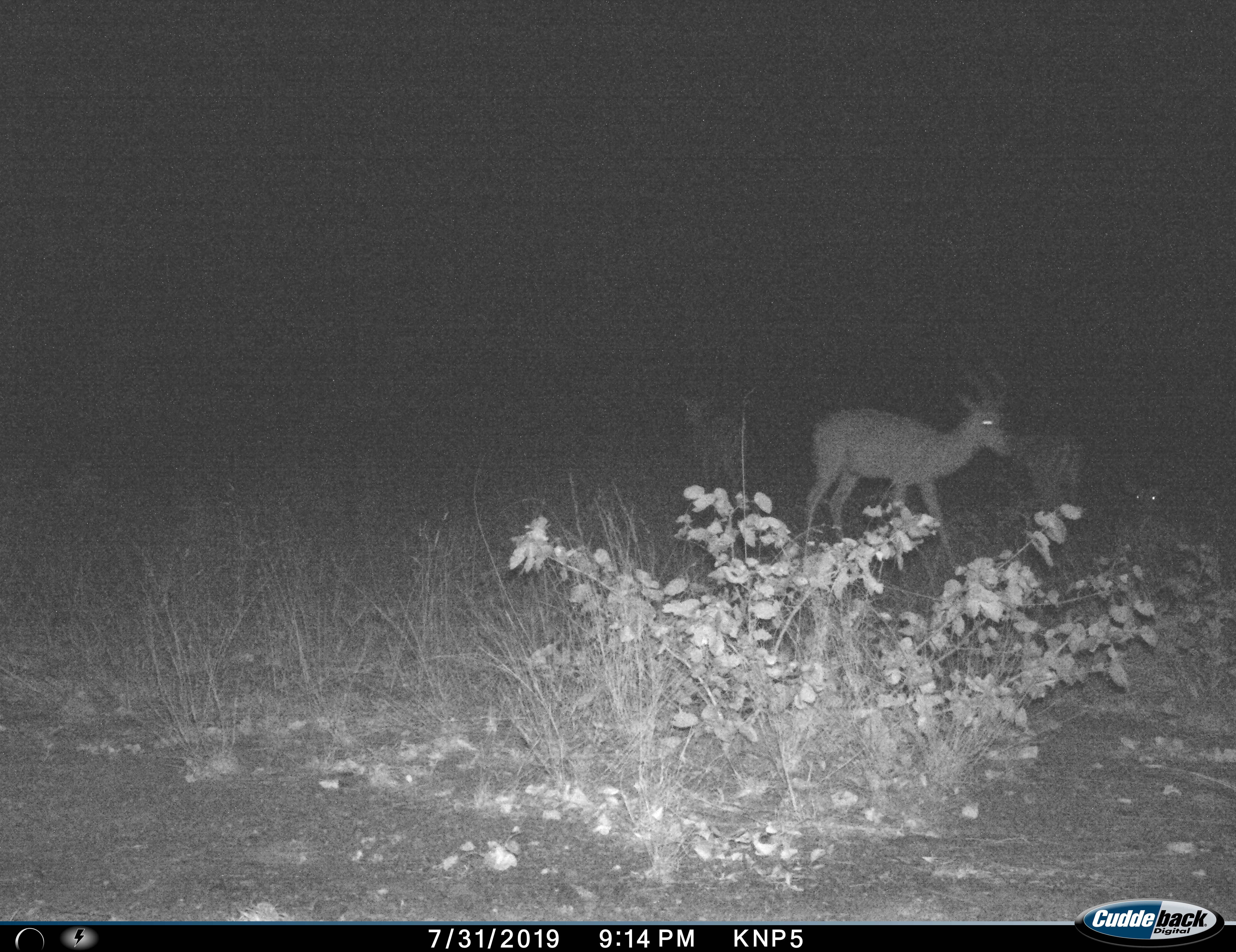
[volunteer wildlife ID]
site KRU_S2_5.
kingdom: Animalia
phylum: Chordata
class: Mammalia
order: Artiodactyla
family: Bovidae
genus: Aepyceros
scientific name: Aepyceros melampus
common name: impala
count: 4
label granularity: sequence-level